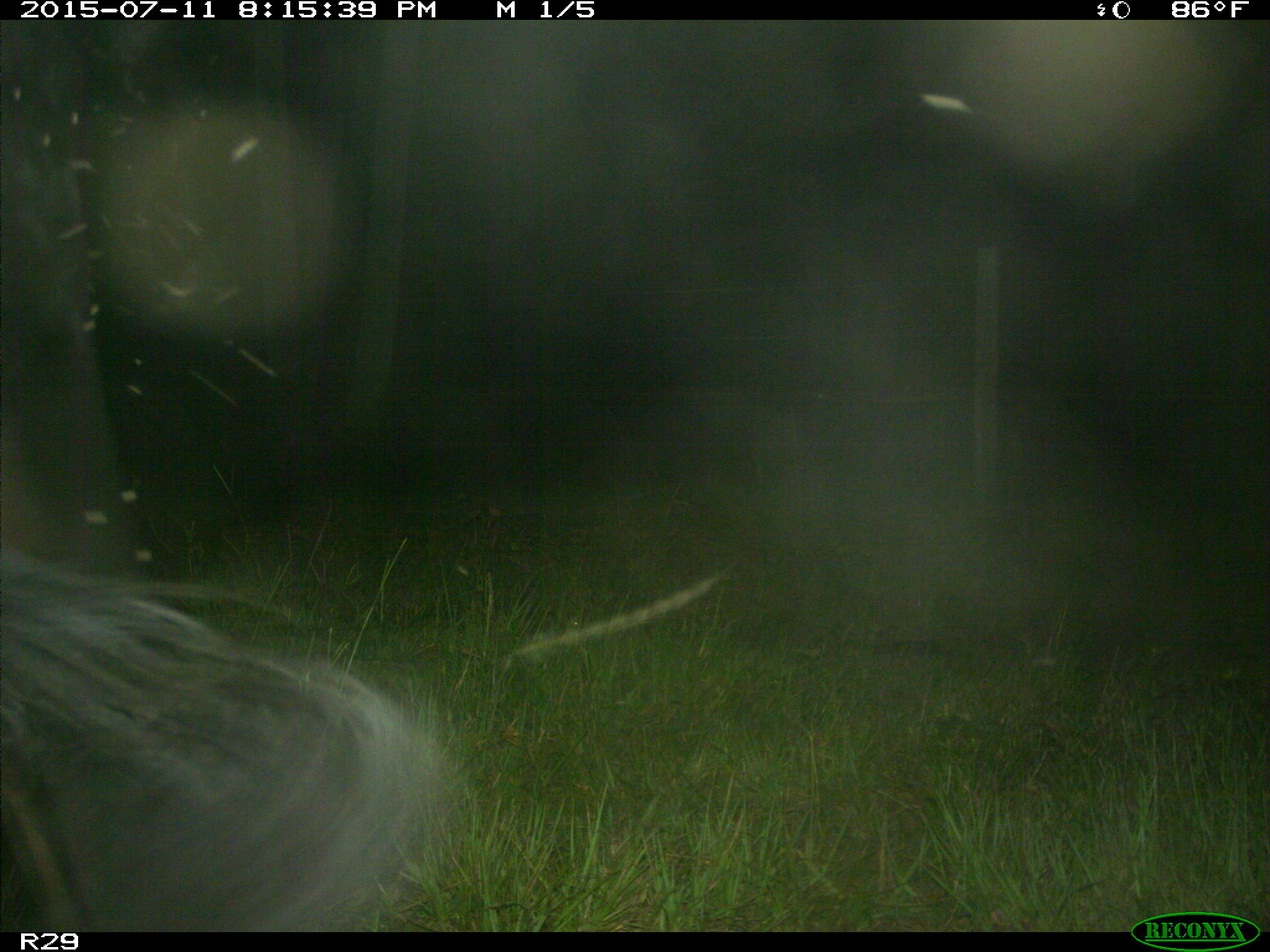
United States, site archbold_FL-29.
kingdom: Animalia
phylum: Chordata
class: Mammalia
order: Artiodactyla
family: Bovidae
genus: Bos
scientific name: Bos taurus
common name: domestic cow